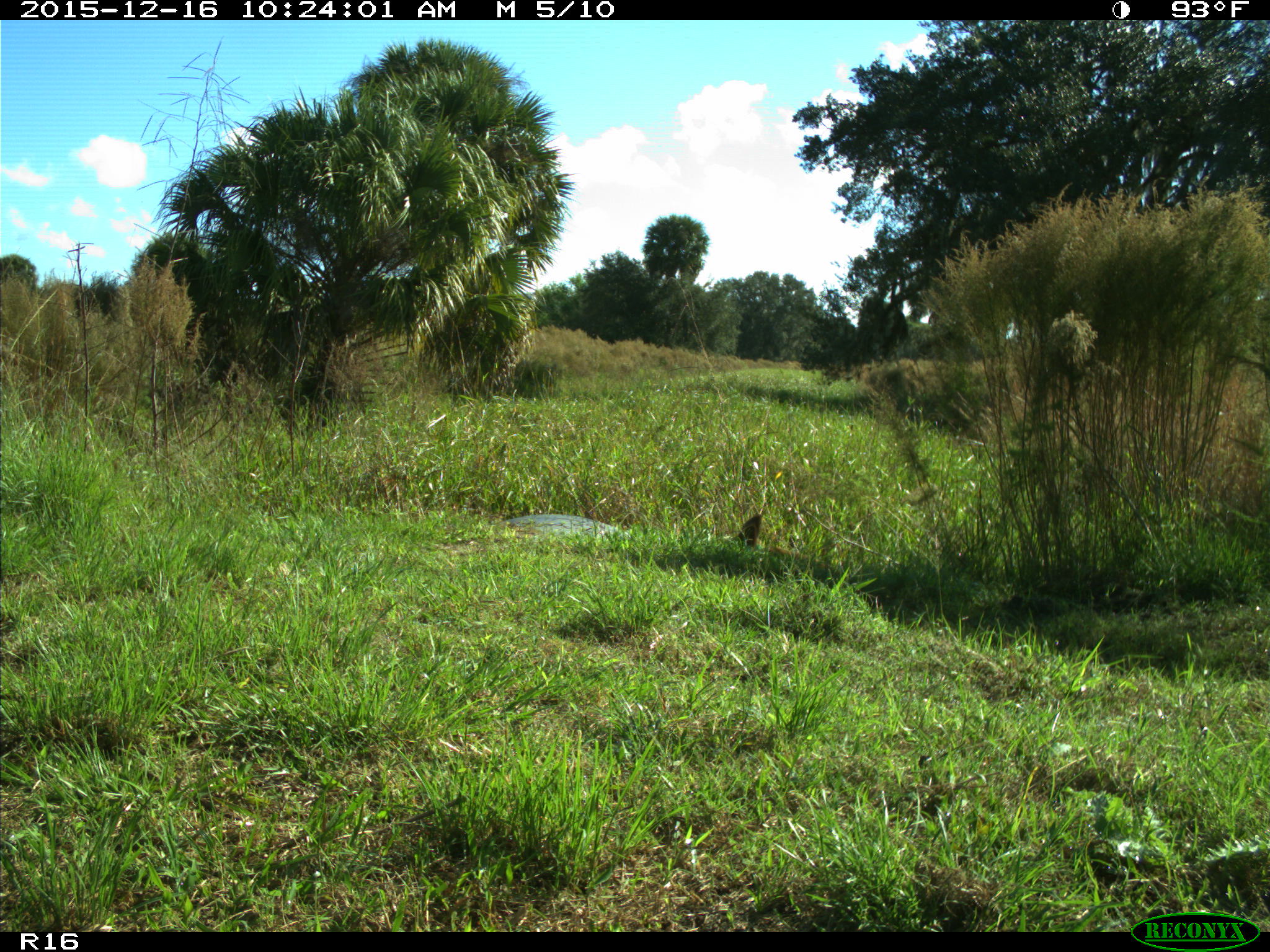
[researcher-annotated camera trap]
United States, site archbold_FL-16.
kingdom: Animalia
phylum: Chordata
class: Mammalia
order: Artiodactyla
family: Suidae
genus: Sus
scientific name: Sus scrofa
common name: wild boar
Sus scrofa (wild boar).